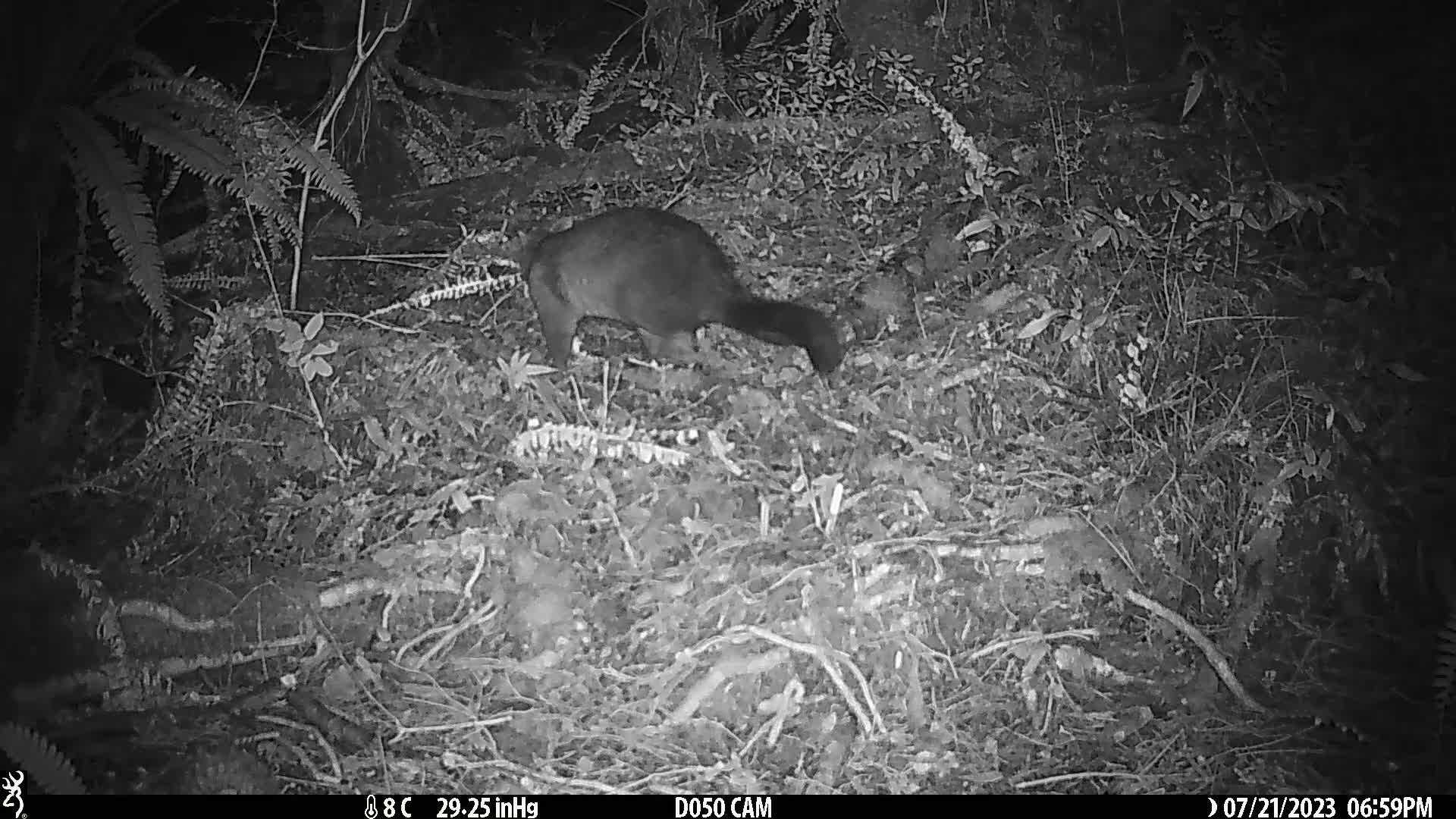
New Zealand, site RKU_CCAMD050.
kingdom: Animalia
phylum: Chordata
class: Mammalia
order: Diprotodontia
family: Phalangeridae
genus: Trichosurus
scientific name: Trichosurus vulpecula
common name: common brushtail possum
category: possum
Possum (common brushtail possum) (Trichosurus vulpecula).